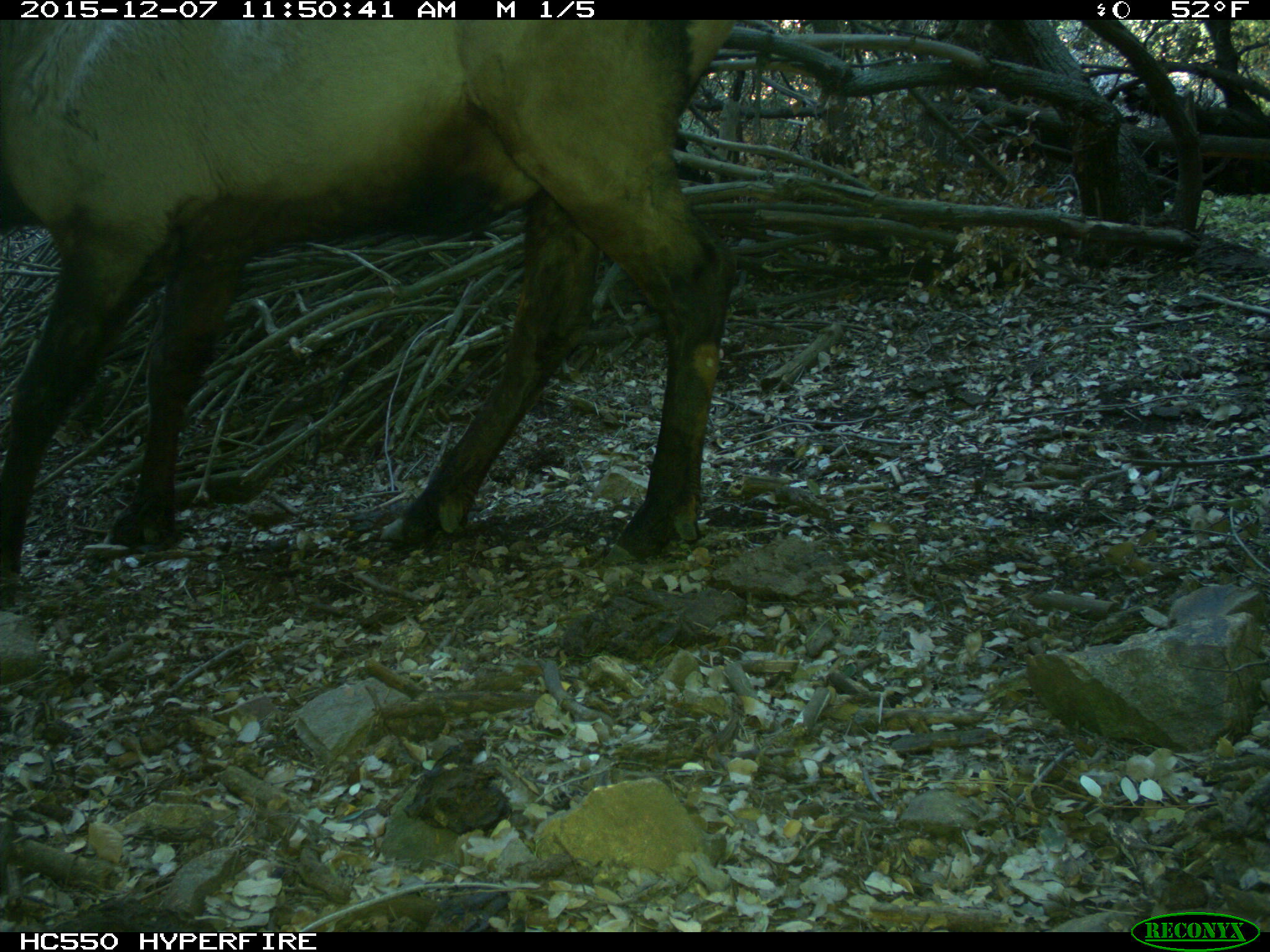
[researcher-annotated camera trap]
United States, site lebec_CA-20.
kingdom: Animalia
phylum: Chordata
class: Mammalia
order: Artiodactyla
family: Cervidae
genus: Cervus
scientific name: Cervus canadensis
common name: elk